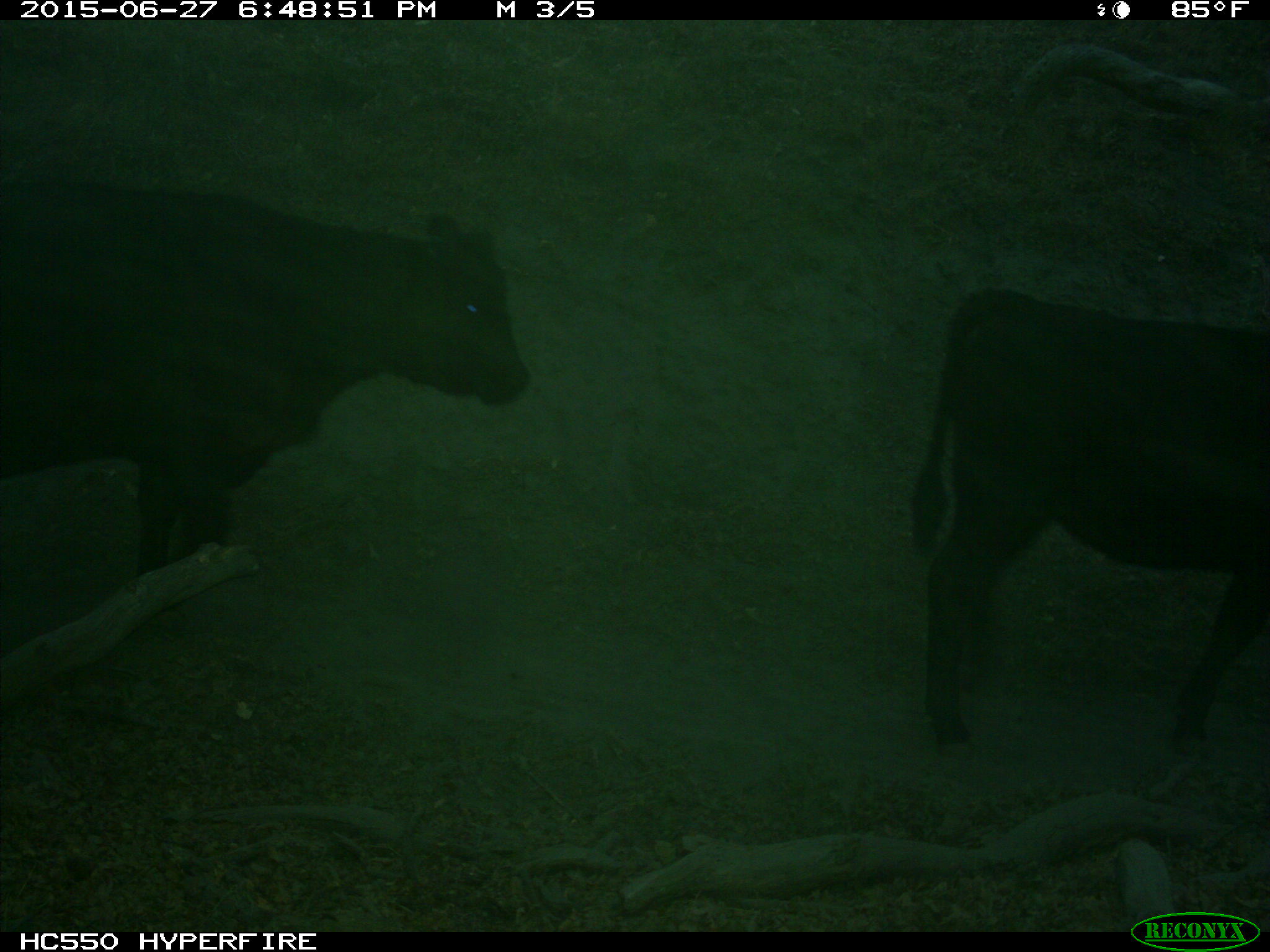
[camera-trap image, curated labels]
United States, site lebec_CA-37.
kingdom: Animalia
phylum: Chordata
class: Mammalia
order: Artiodactyla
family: Bovidae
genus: Bos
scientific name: Bos taurus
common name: domestic cow